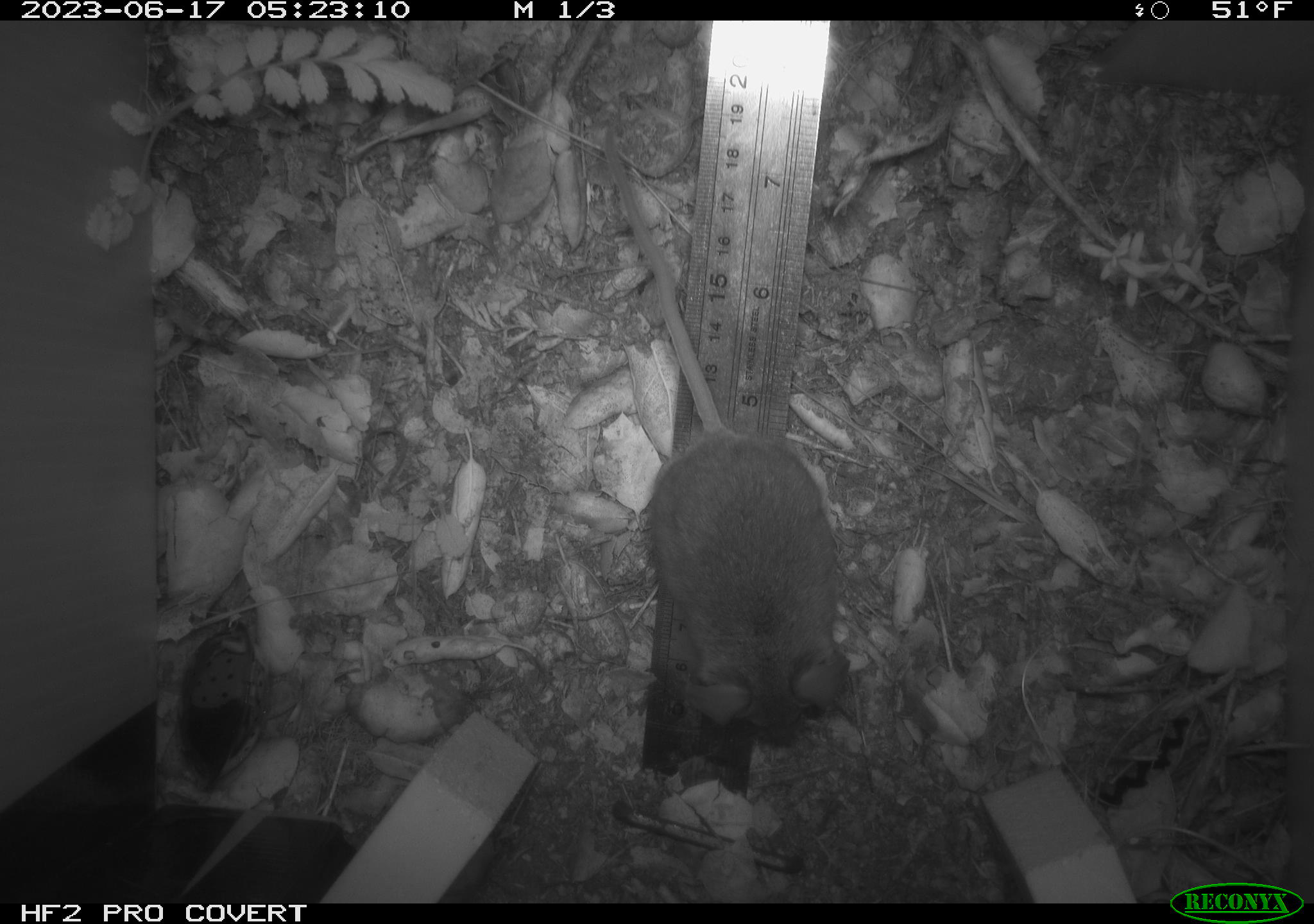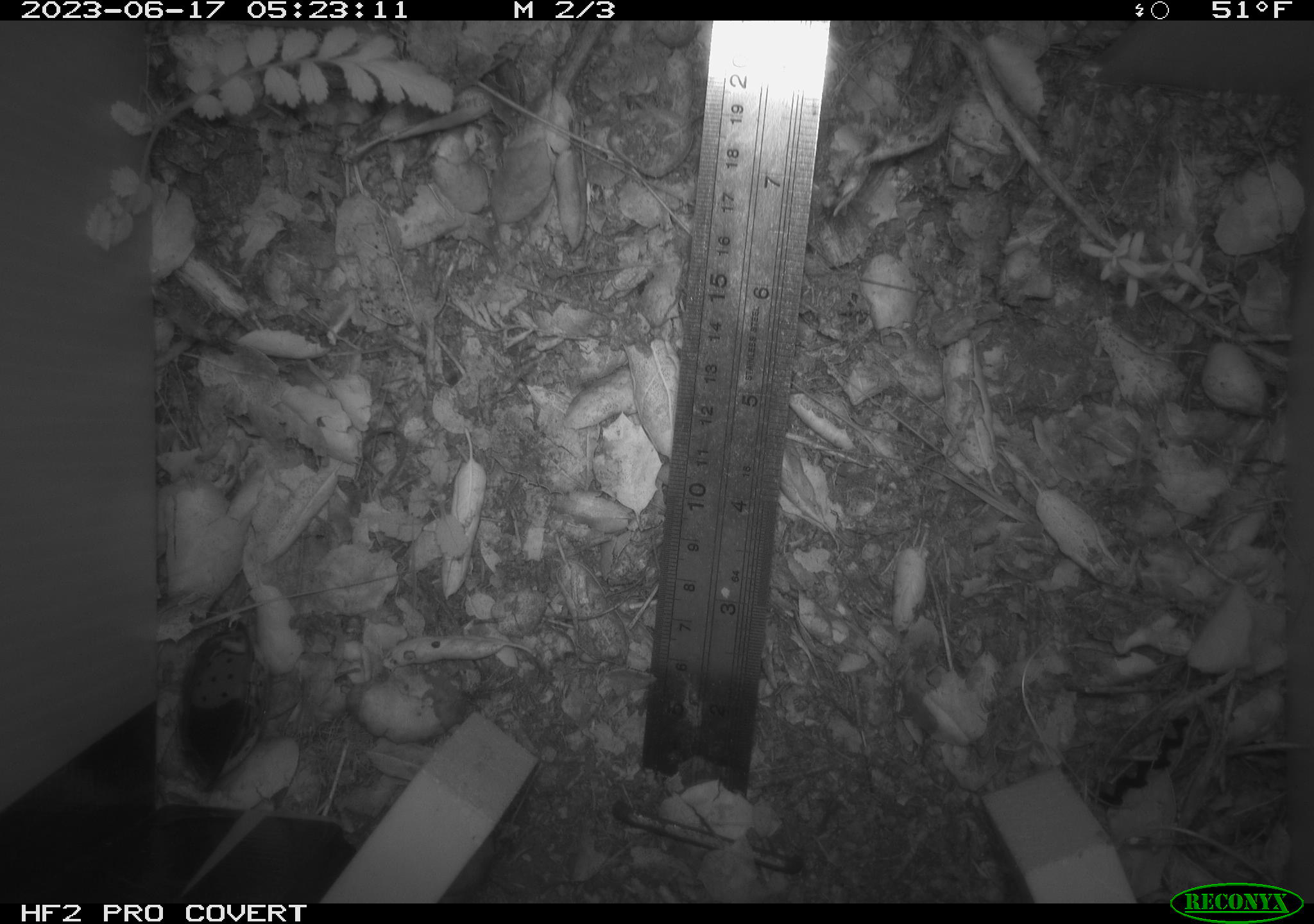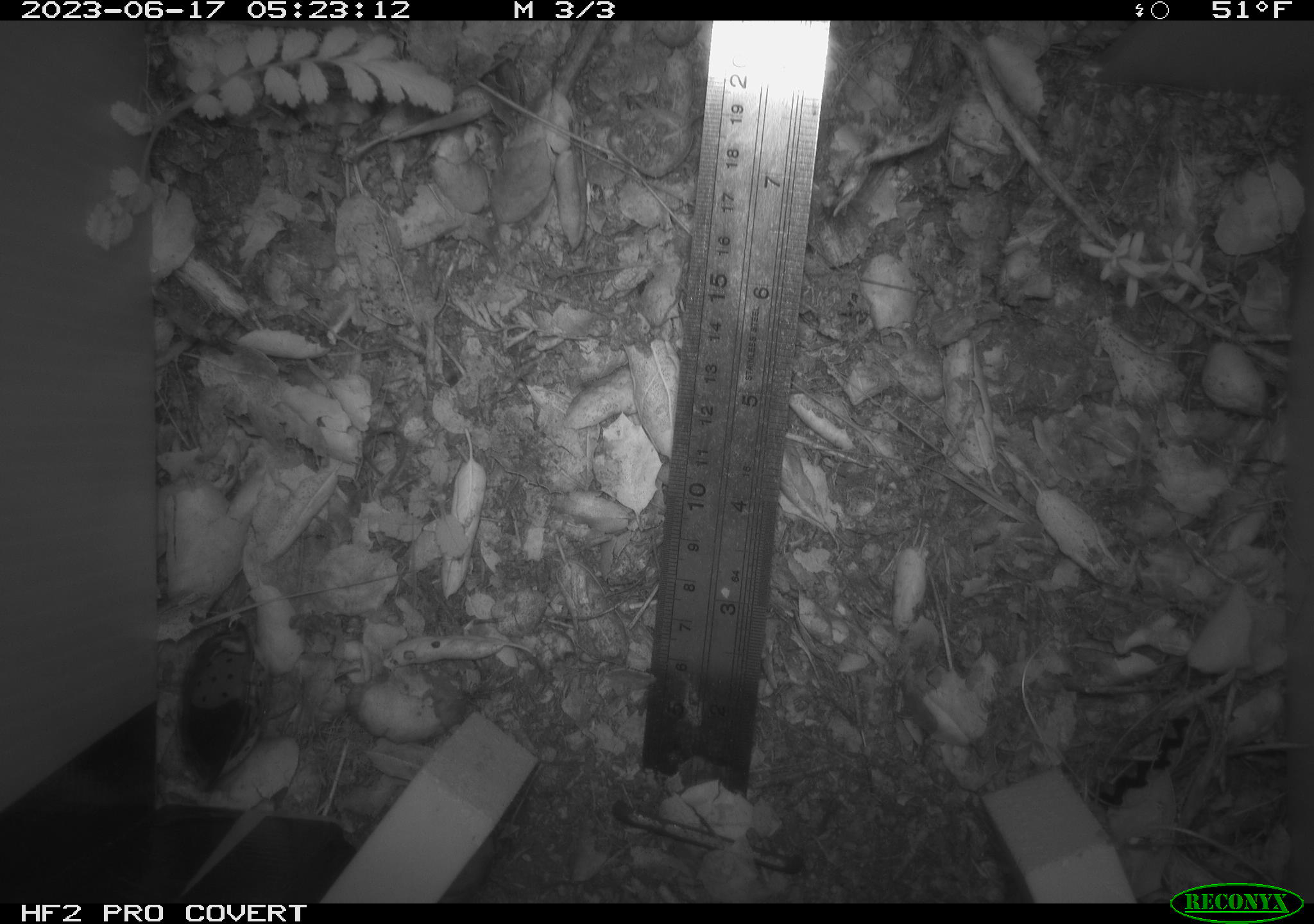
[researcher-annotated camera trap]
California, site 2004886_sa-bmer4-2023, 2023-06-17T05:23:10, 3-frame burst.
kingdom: Animalia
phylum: Chordata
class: Mammalia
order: Rodentia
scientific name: Rodentia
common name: mouse species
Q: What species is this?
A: Mouse species (Rodentia).